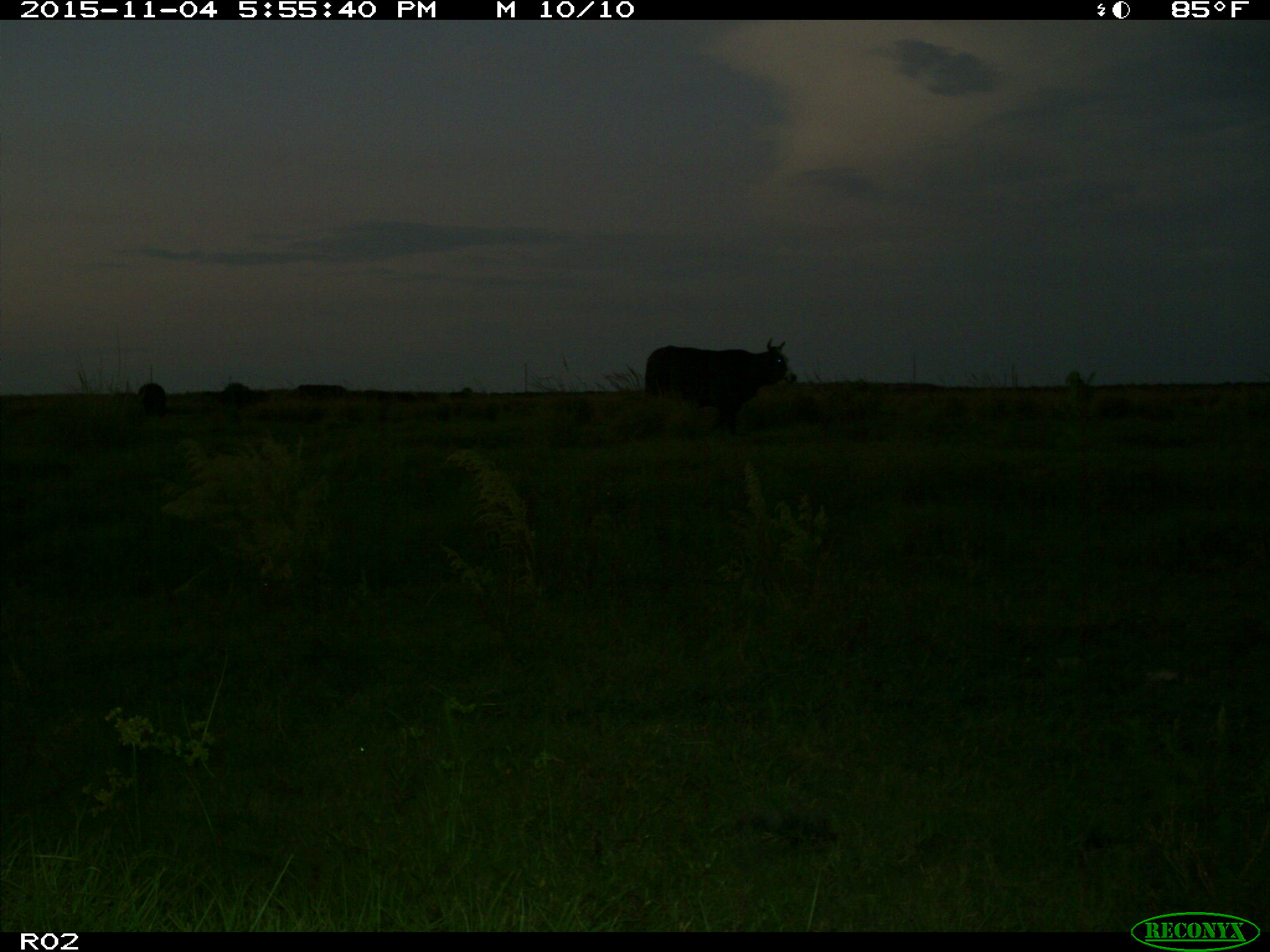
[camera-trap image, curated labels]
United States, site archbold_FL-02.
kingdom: Animalia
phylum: Chordata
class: Mammalia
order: Artiodactyla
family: Bovidae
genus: Bos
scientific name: Bos taurus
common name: domestic cow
Bos taurus (domestic cow).